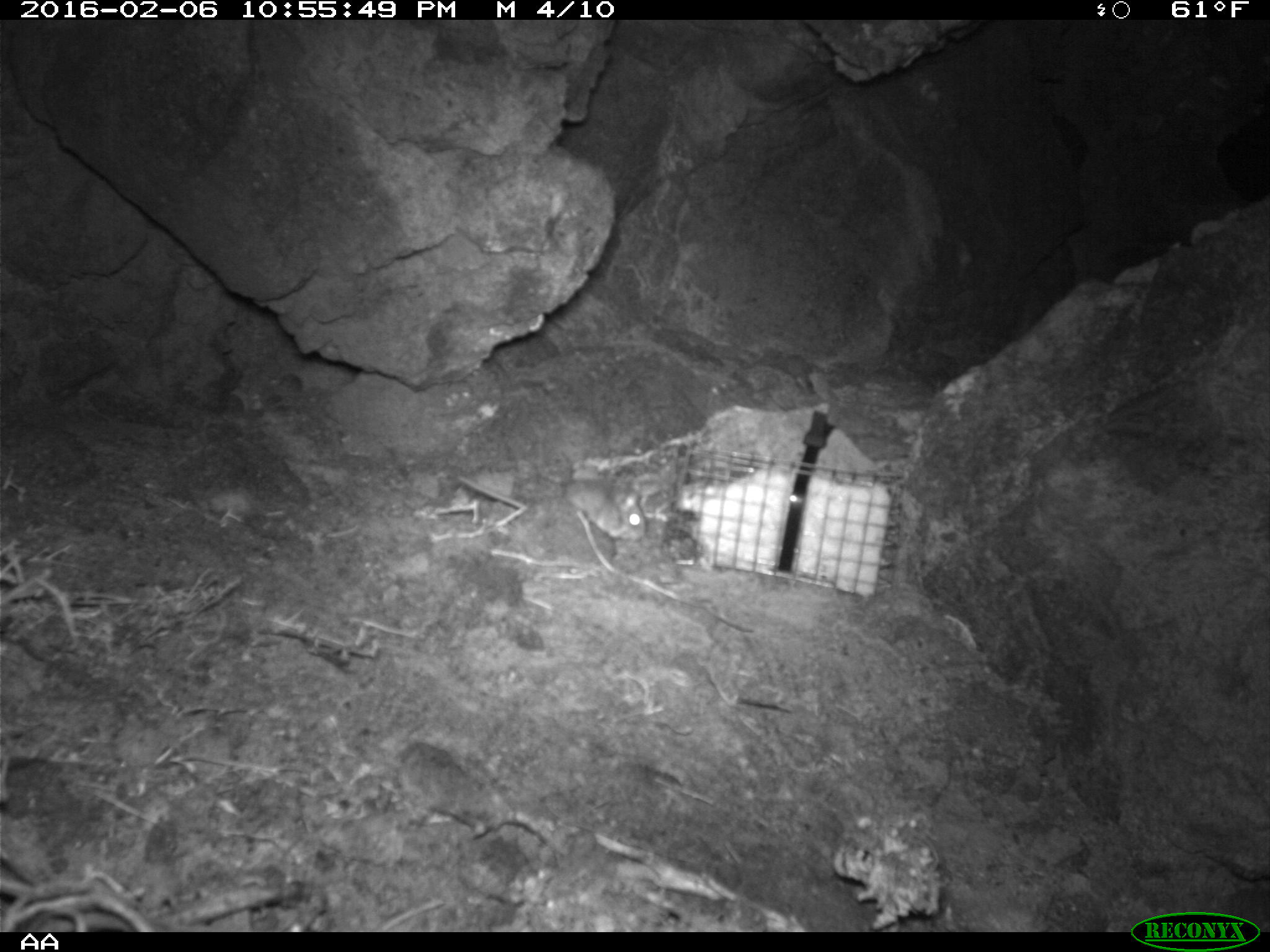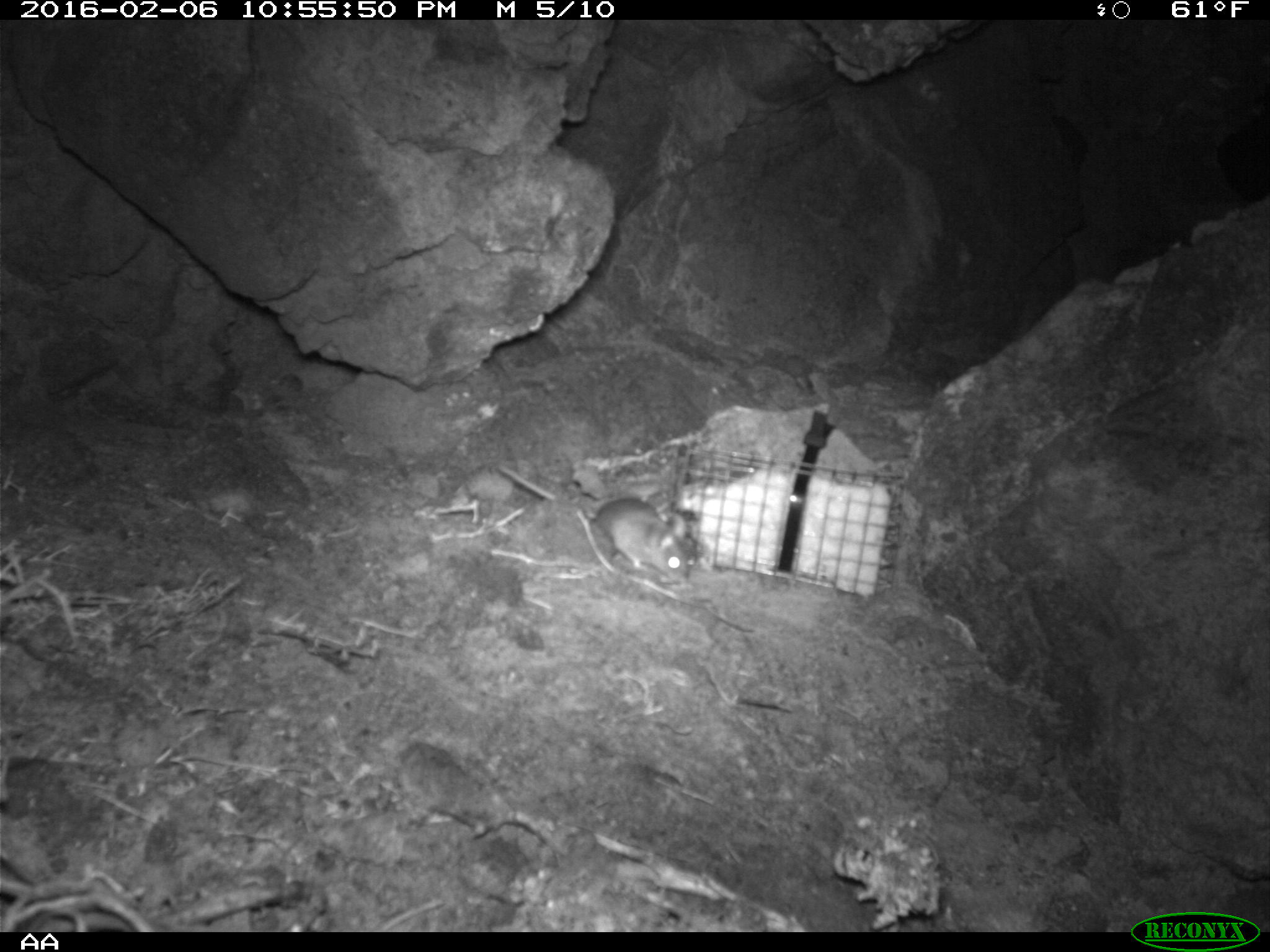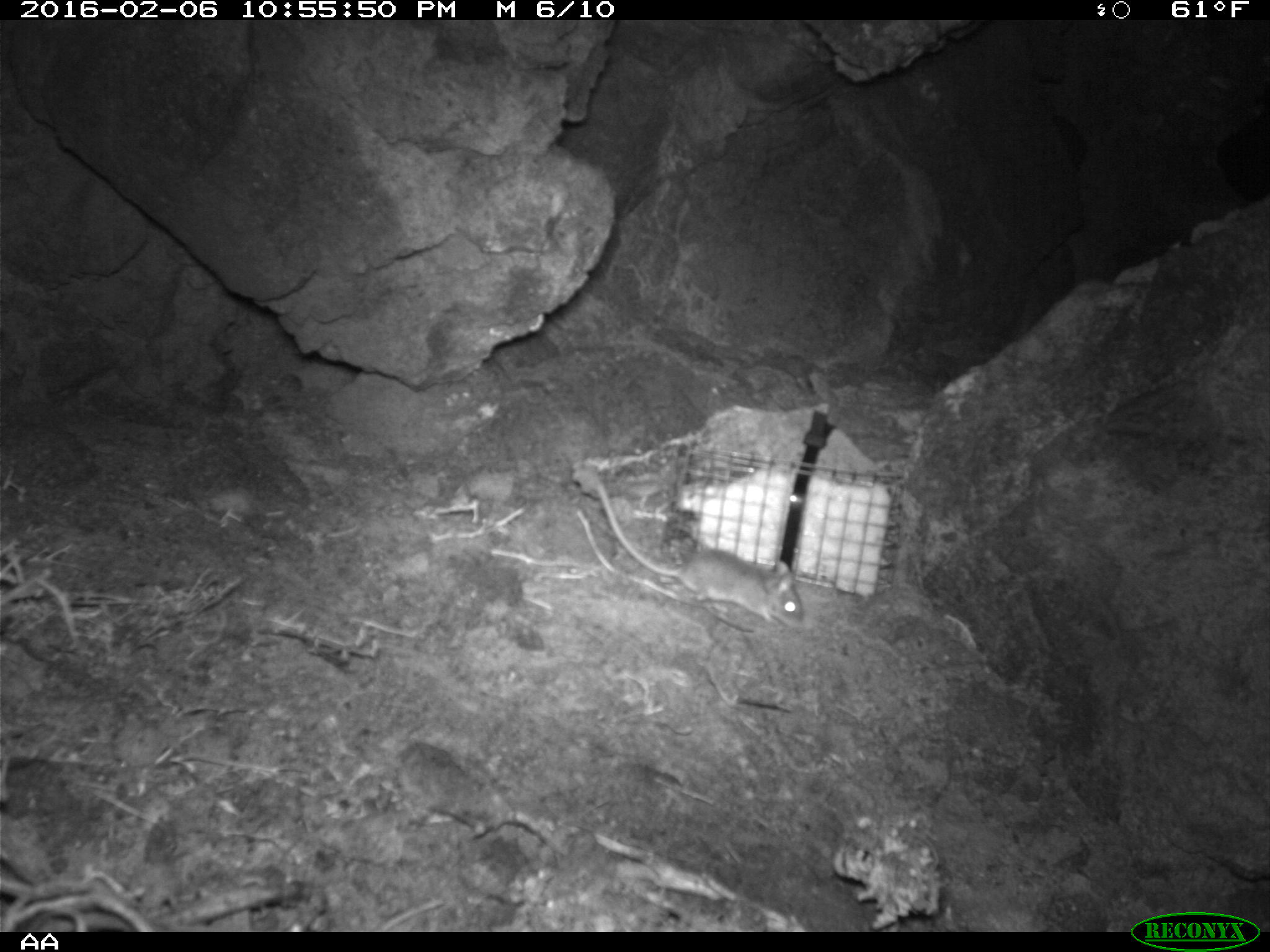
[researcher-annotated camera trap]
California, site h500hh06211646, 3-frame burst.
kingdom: Animalia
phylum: Chordata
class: Mammalia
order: Rodentia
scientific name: Rodentia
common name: rodent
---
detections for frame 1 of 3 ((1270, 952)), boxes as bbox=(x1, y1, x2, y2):
rodent: bbox=(564, 478, 647, 542)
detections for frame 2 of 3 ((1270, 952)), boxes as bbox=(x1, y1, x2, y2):
rodent: bbox=(499, 464, 688, 584)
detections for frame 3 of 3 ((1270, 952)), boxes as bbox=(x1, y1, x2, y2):
rodent: bbox=(593, 482, 803, 628)